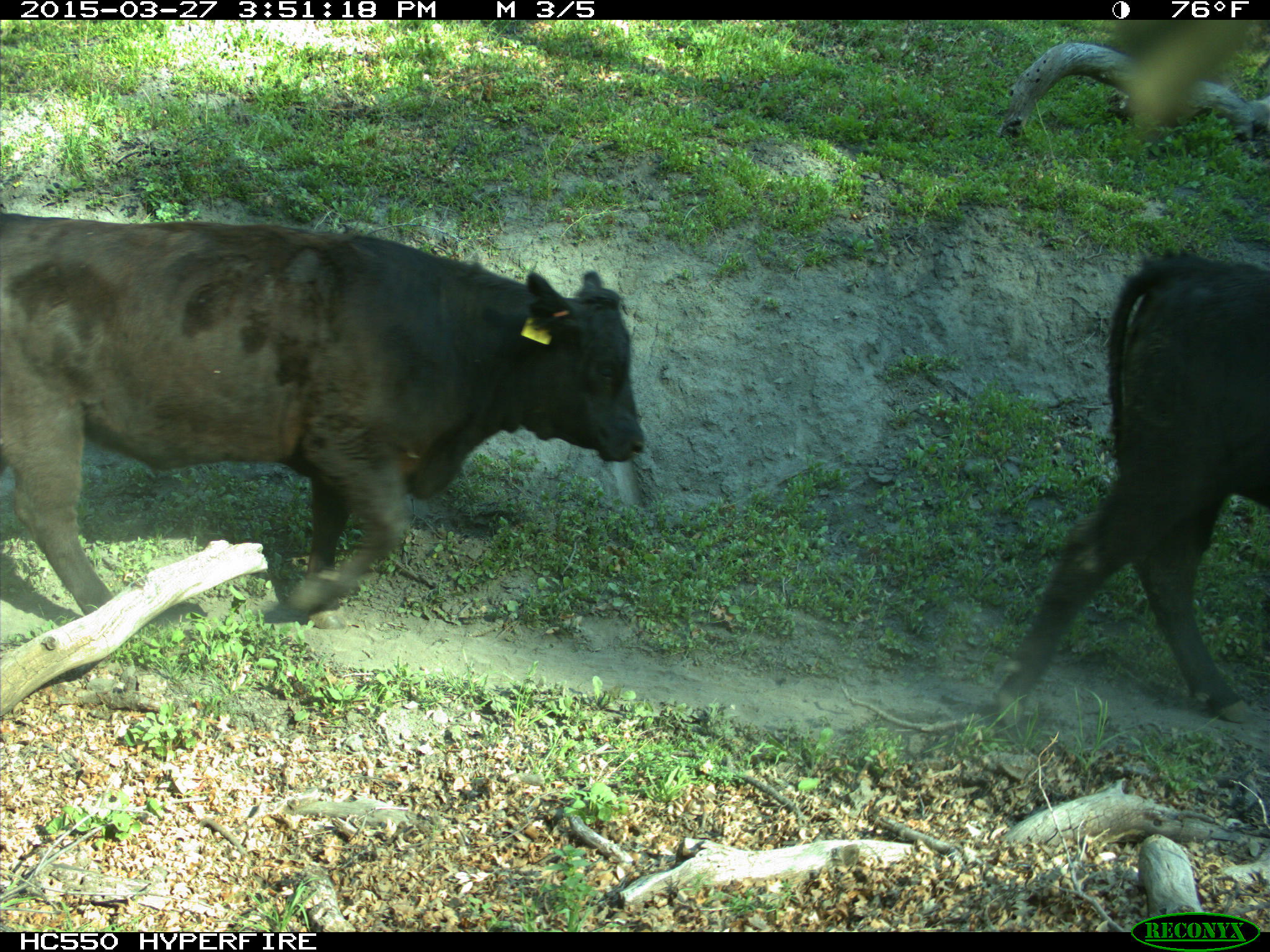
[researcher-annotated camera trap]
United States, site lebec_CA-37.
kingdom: Animalia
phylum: Chordata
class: Mammalia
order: Artiodactyla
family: Bovidae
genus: Bos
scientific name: Bos taurus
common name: domestic cow